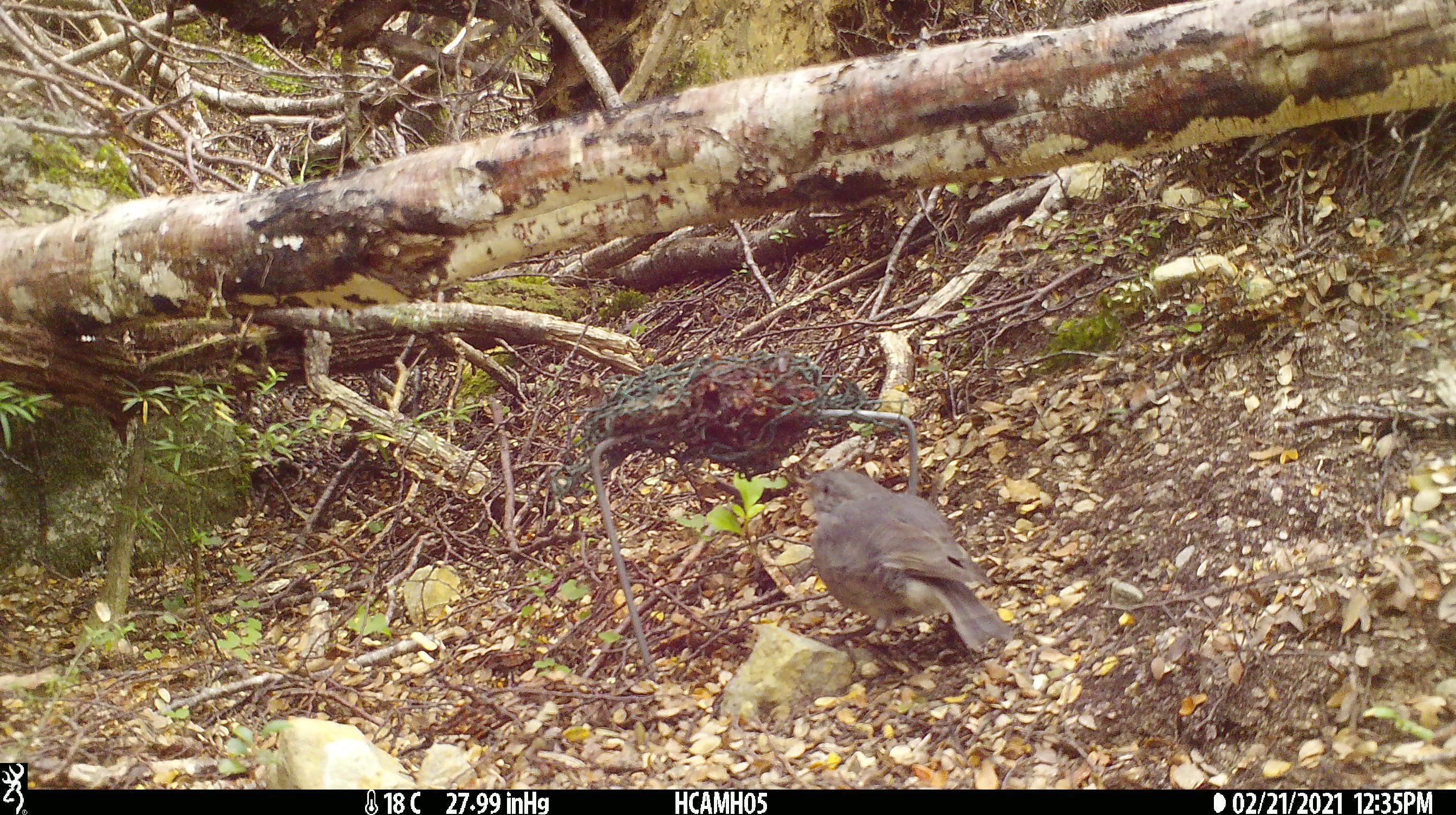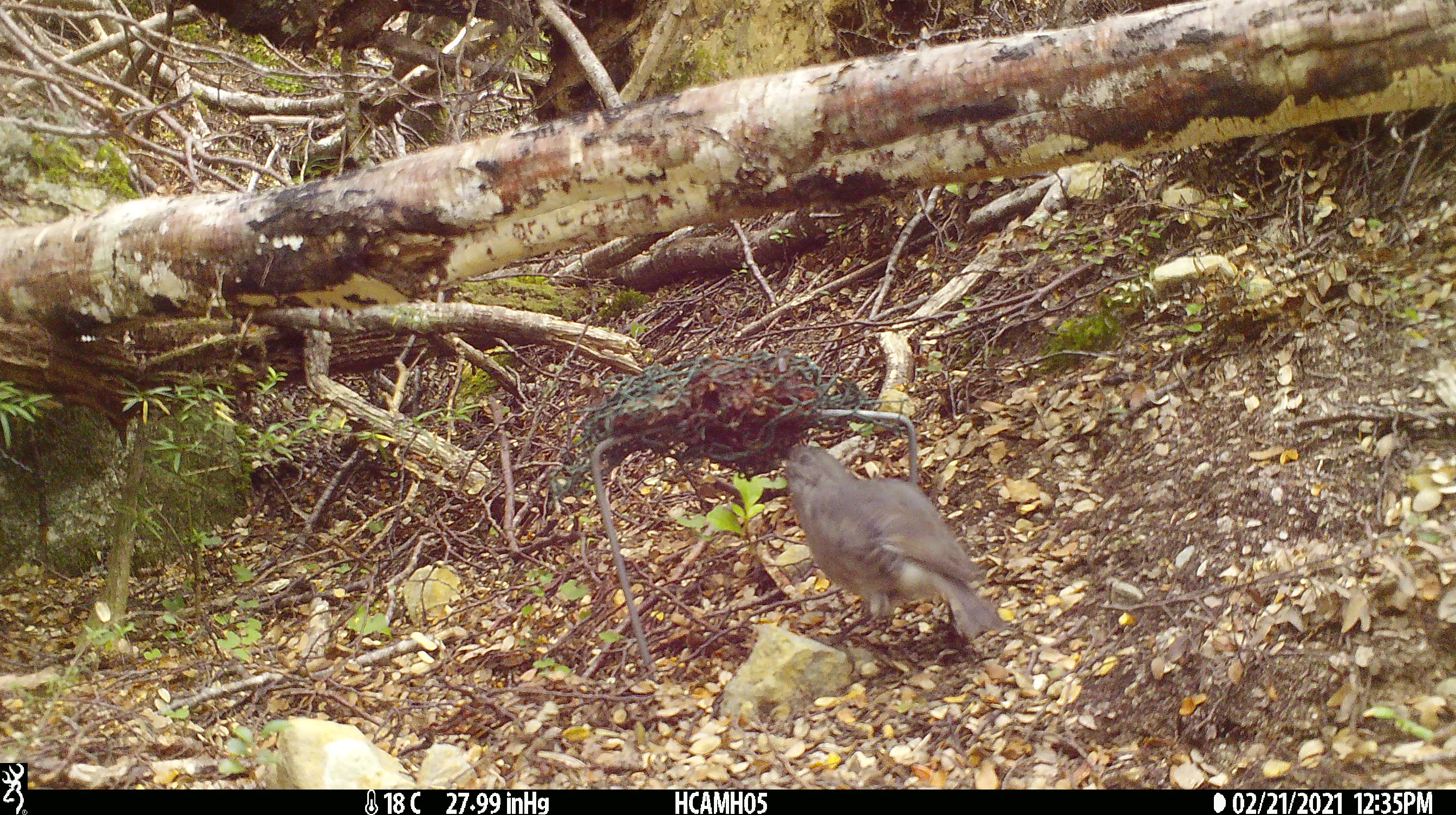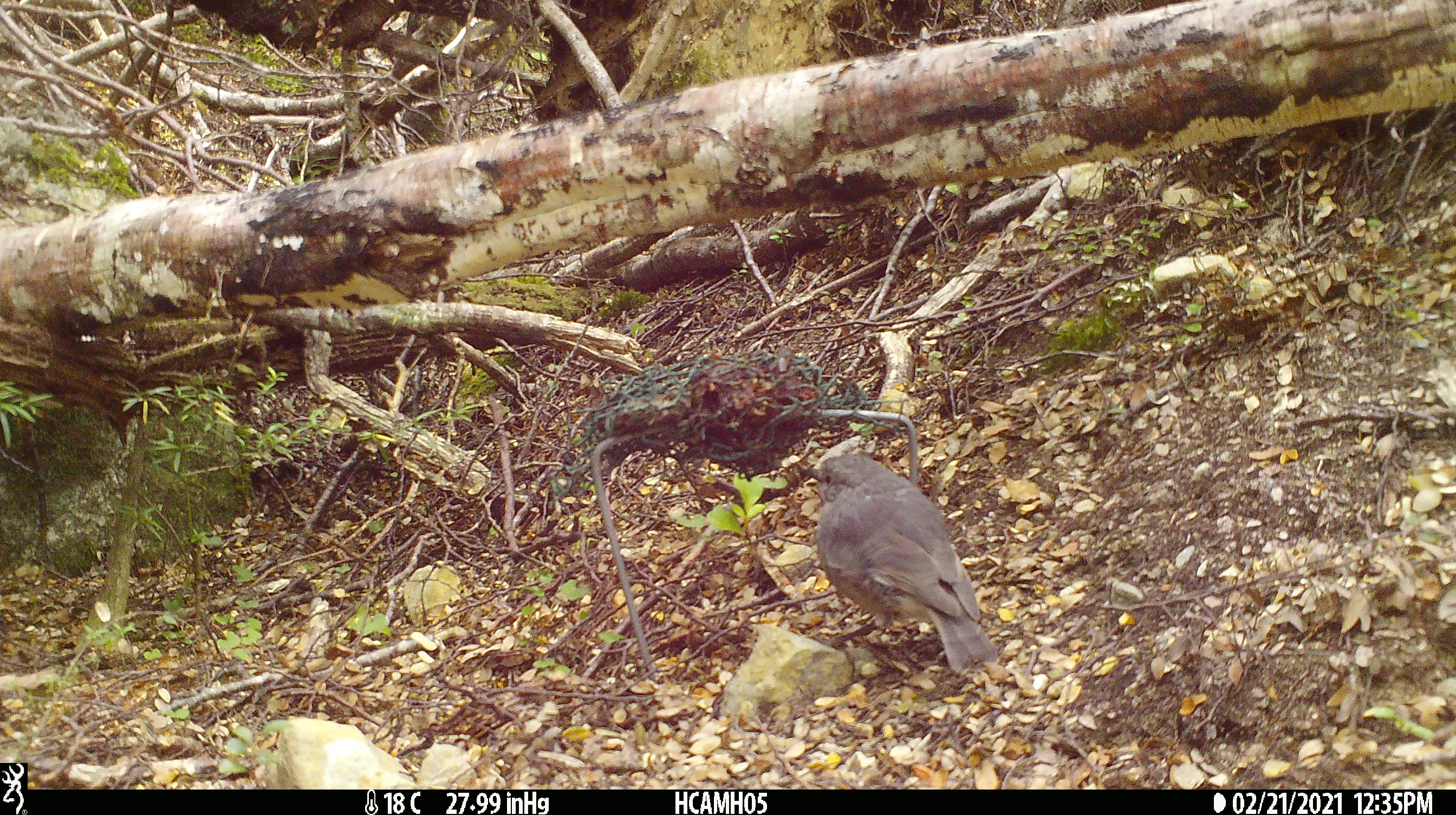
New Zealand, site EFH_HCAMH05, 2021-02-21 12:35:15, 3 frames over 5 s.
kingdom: Animalia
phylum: Chordata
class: Aves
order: Passeriformes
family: Petroicidae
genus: Petroica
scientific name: Petroica australis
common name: new zealand robin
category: robin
Robin (new zealand robin) (Petroica australis).